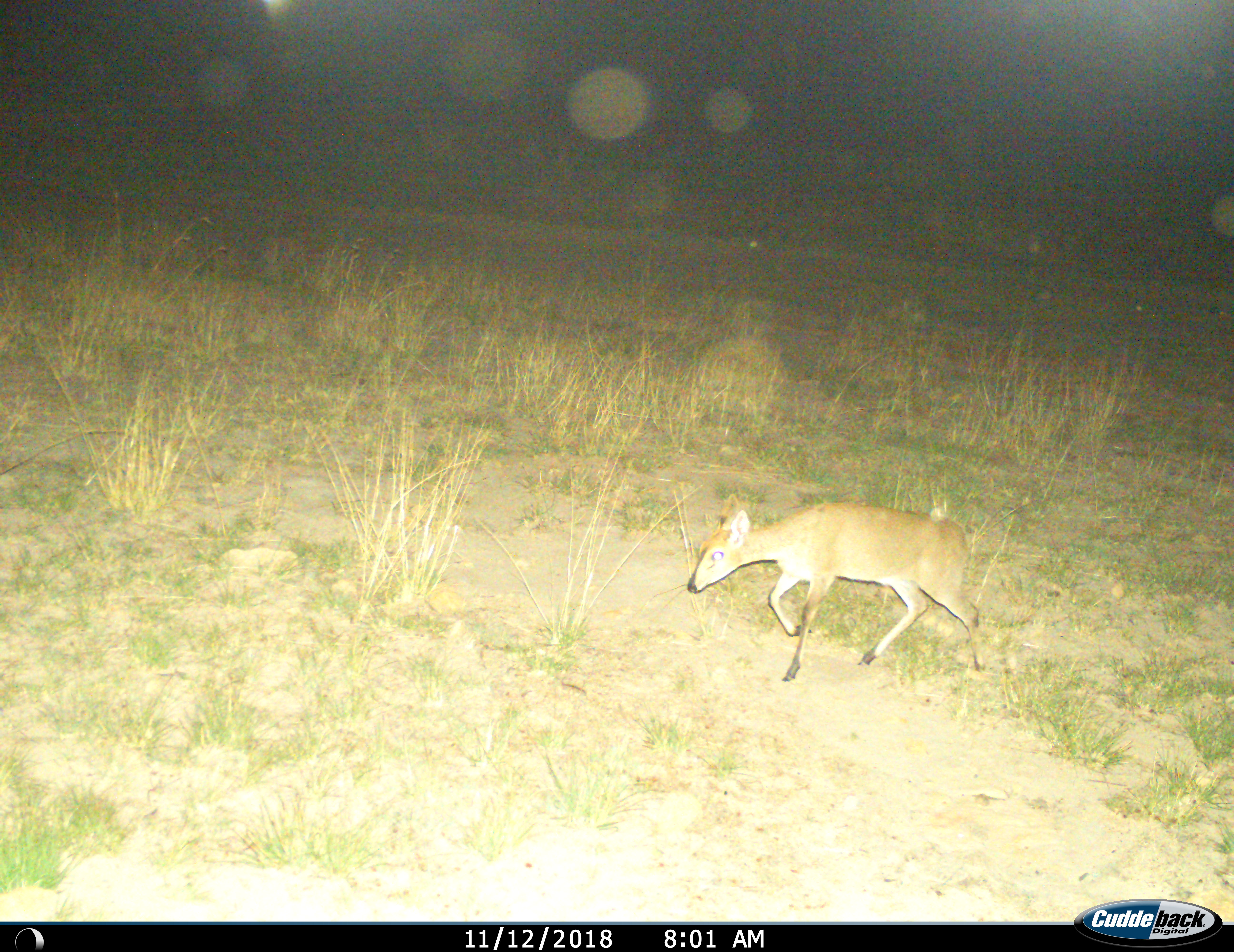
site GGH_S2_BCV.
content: unidentified animal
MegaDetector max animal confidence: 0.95